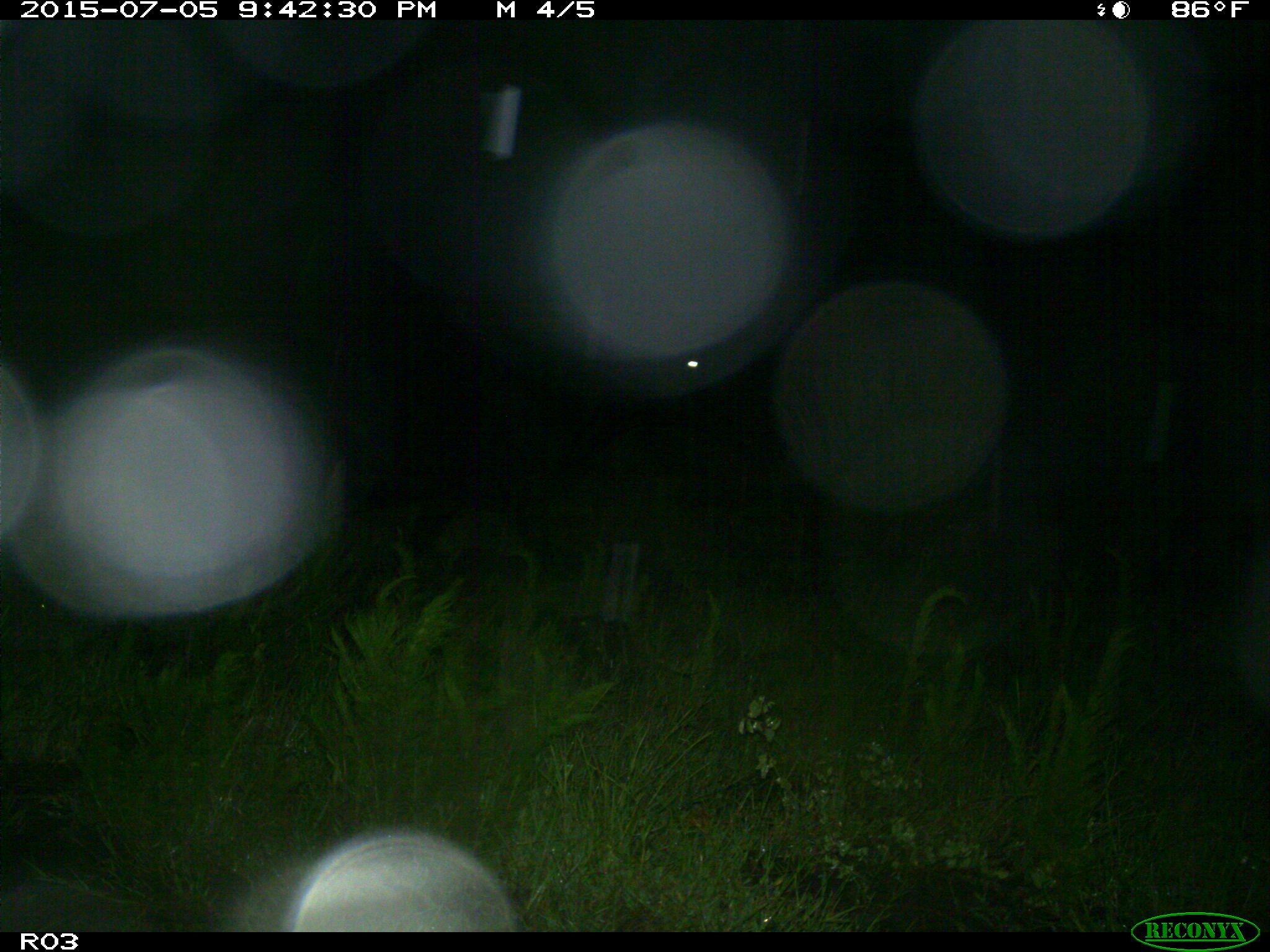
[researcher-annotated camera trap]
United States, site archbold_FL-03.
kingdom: Animalia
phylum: Chordata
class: Mammalia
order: Artiodactyla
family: Bovidae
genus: Bos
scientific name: Bos taurus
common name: domestic cow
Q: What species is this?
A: Bos taurus (domestic cow).